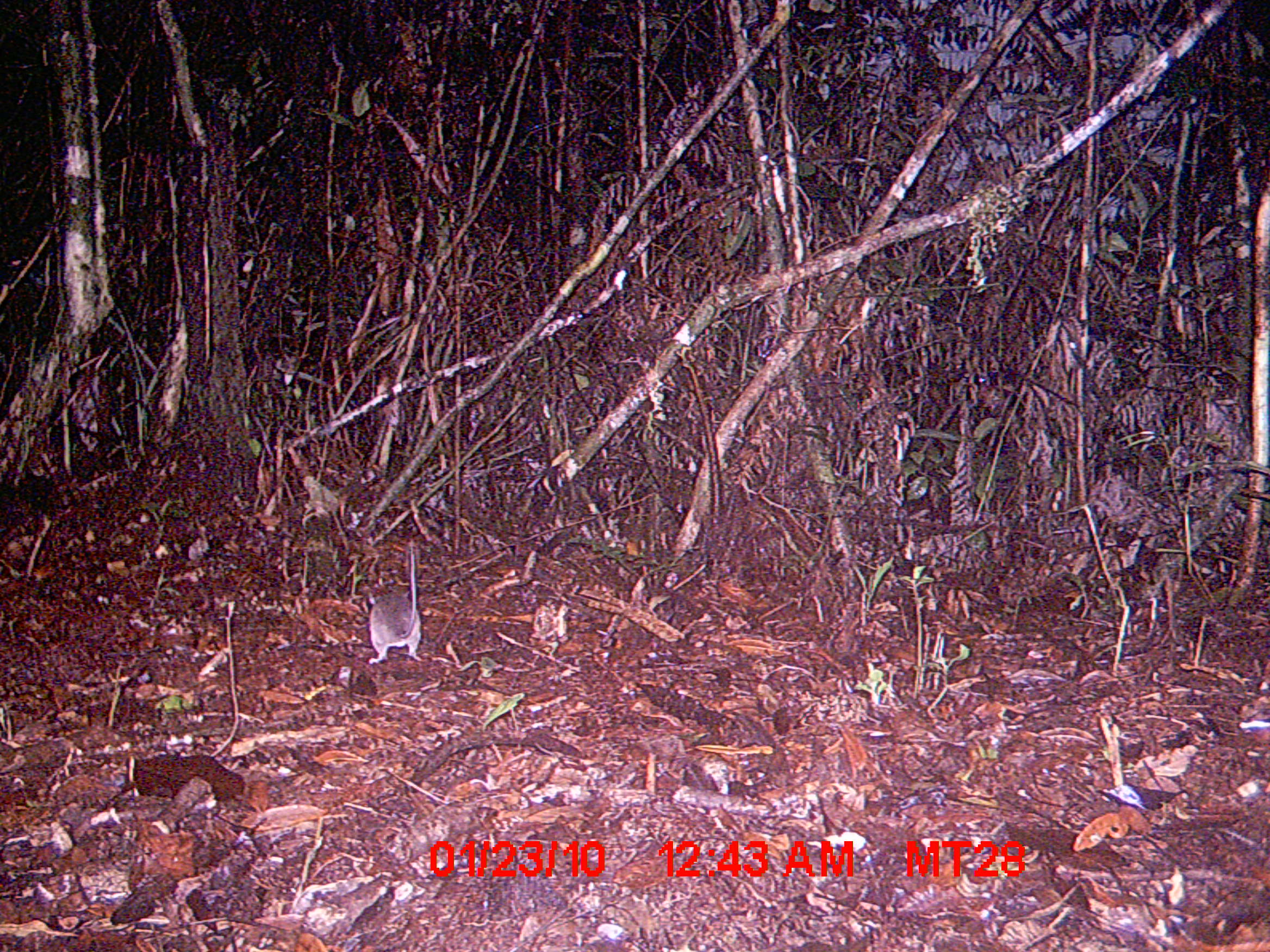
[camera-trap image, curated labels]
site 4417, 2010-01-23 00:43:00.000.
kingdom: Animalia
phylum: Chordata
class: Mammalia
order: Rodentia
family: Nesomyidae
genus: Eliurus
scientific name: Eliurus penicillatus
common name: white-tipped tufted-tailed rat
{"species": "Eliurus penicillatus (white-tipped tufted-tailed rat)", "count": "1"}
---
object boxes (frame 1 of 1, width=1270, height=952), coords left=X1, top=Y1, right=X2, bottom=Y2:
eliurus penicillatus: left=366, top=545, right=423, bottom=662